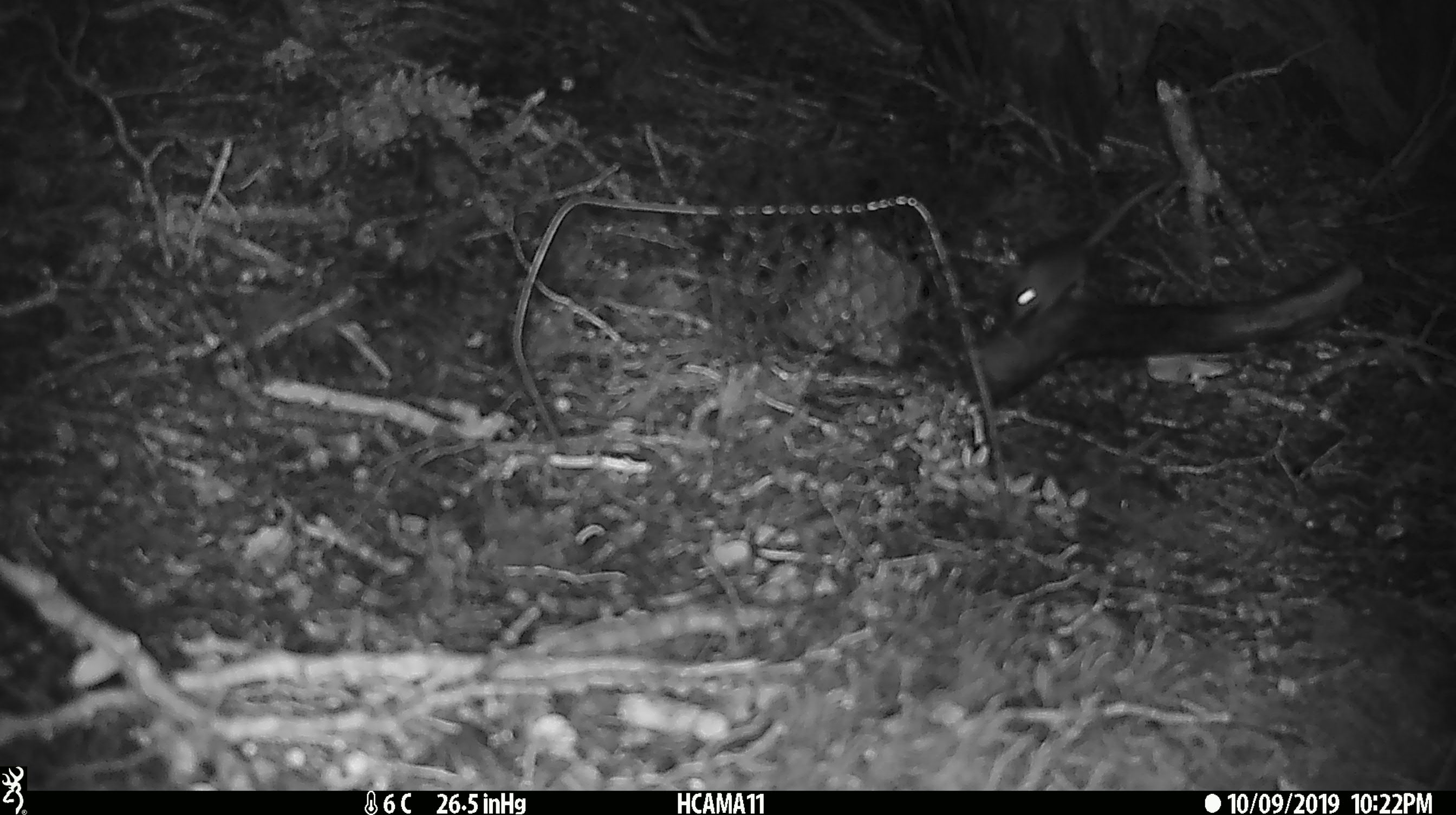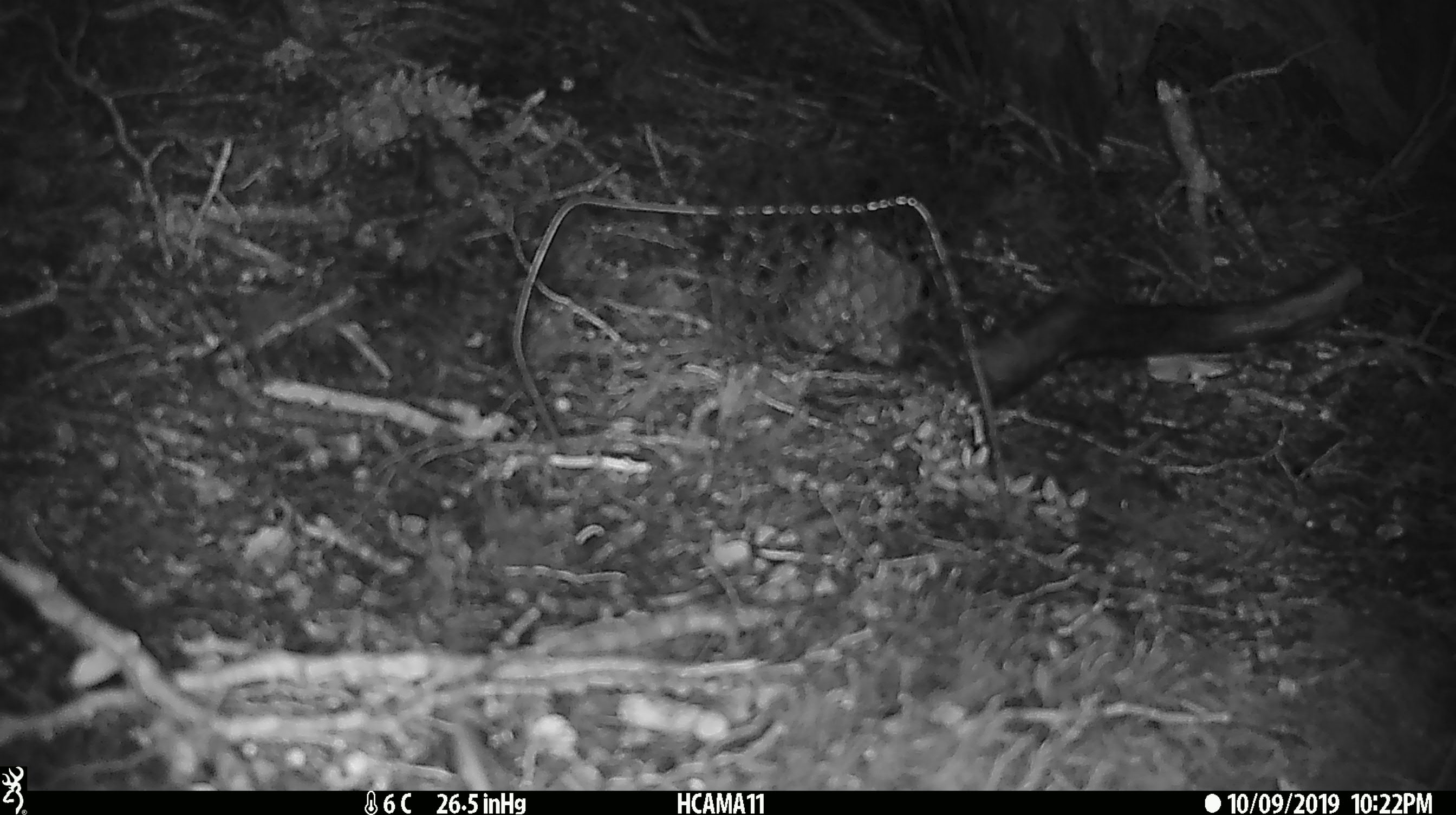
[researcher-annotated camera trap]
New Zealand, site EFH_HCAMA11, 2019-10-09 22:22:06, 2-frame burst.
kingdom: Animalia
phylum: Chordata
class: Mammalia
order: Rodentia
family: Muridae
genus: Mus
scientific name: Mus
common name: mouse